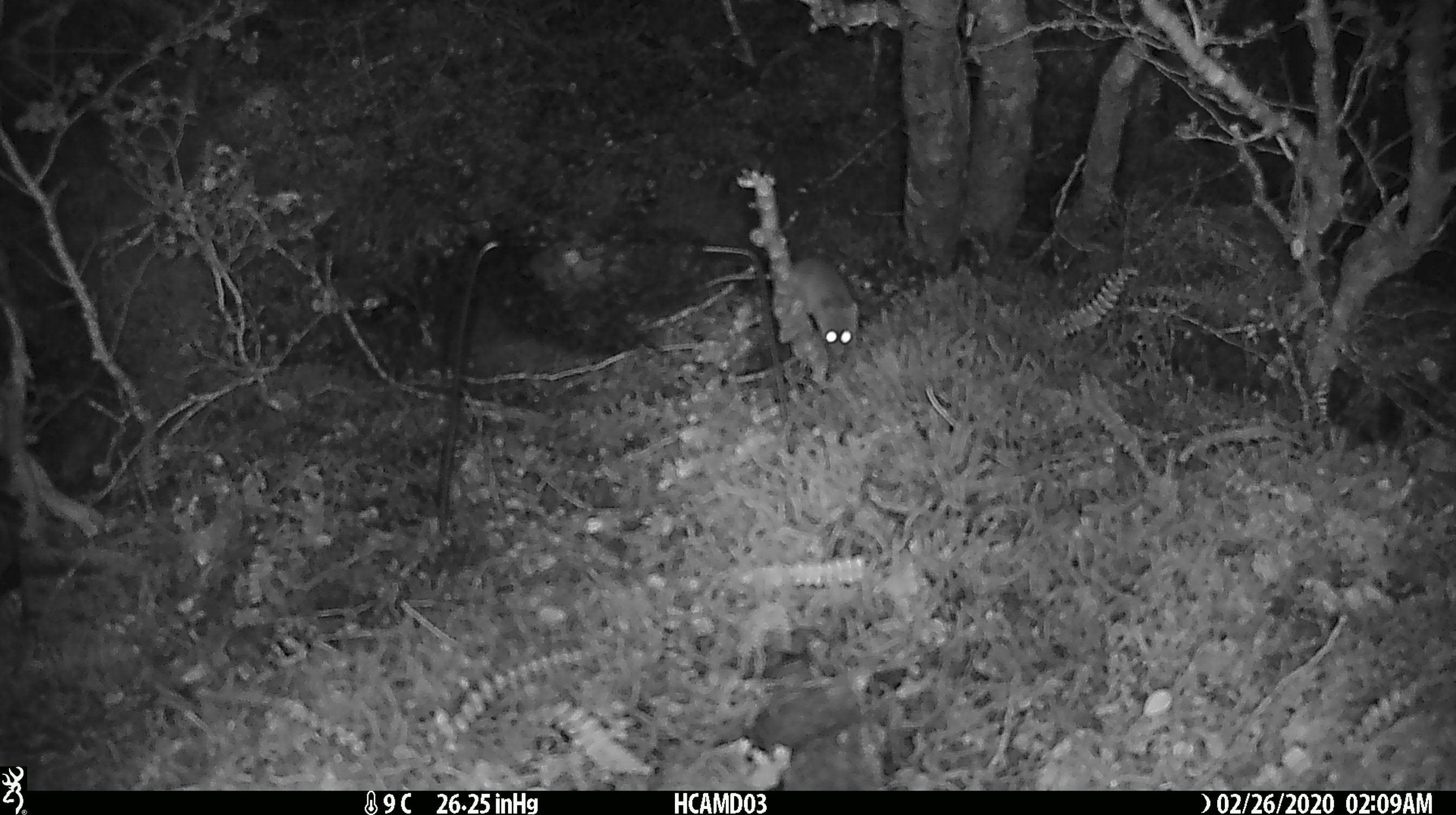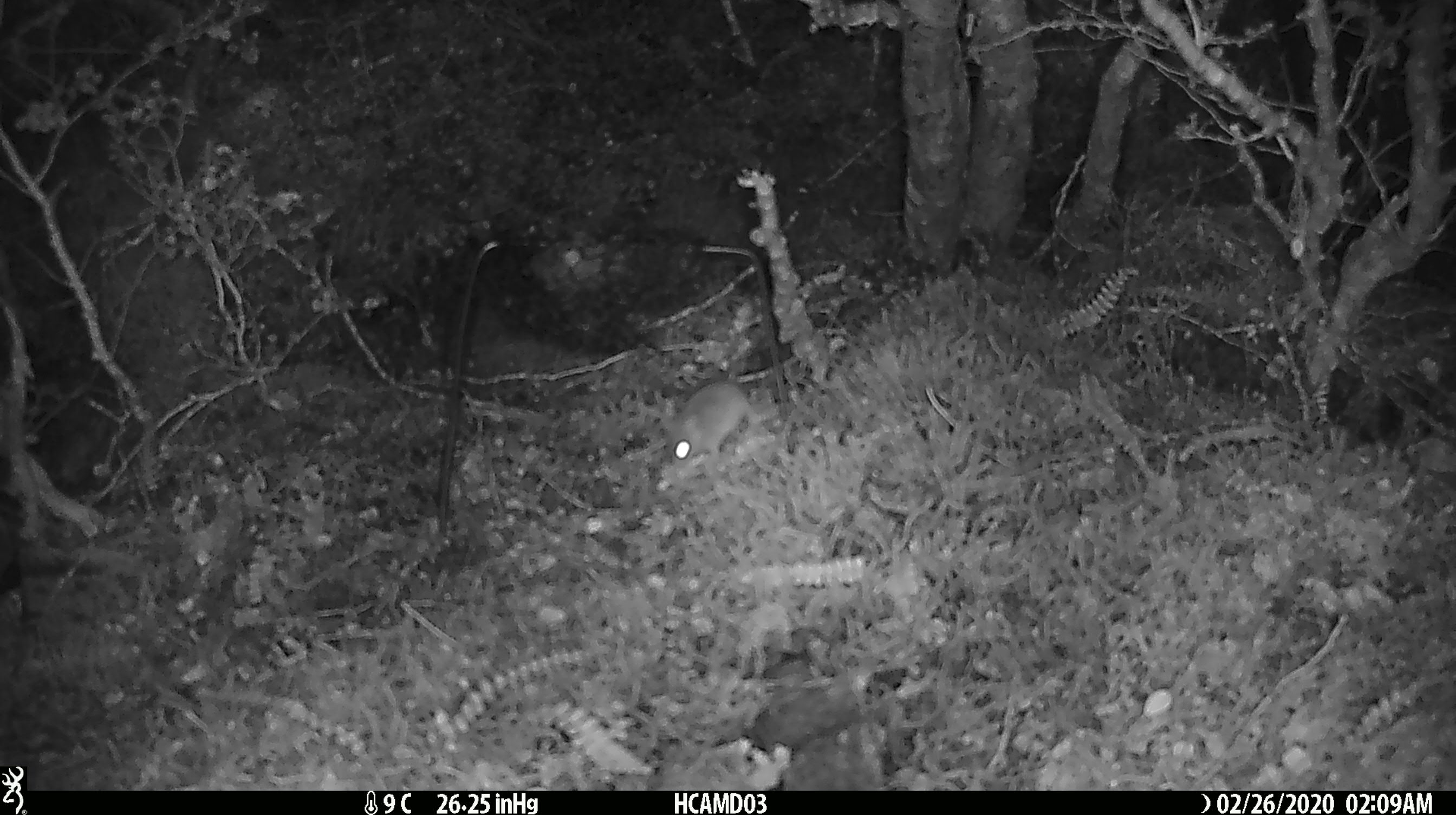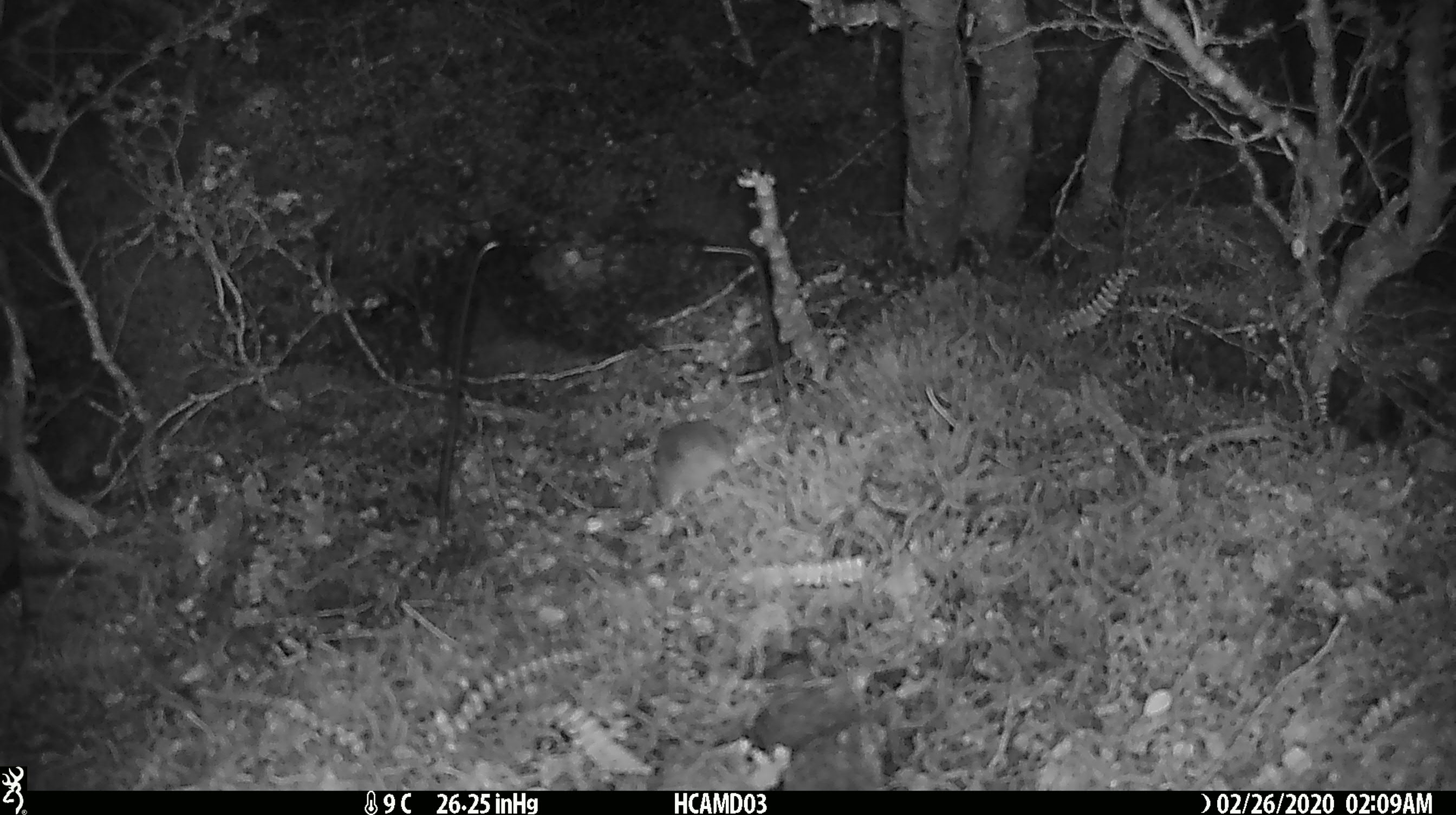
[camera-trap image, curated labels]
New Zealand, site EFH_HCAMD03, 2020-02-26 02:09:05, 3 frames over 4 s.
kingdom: Animalia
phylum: Chordata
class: Mammalia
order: Rodentia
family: Muridae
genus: Mus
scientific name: Mus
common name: mouse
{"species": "mouse (Mus)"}